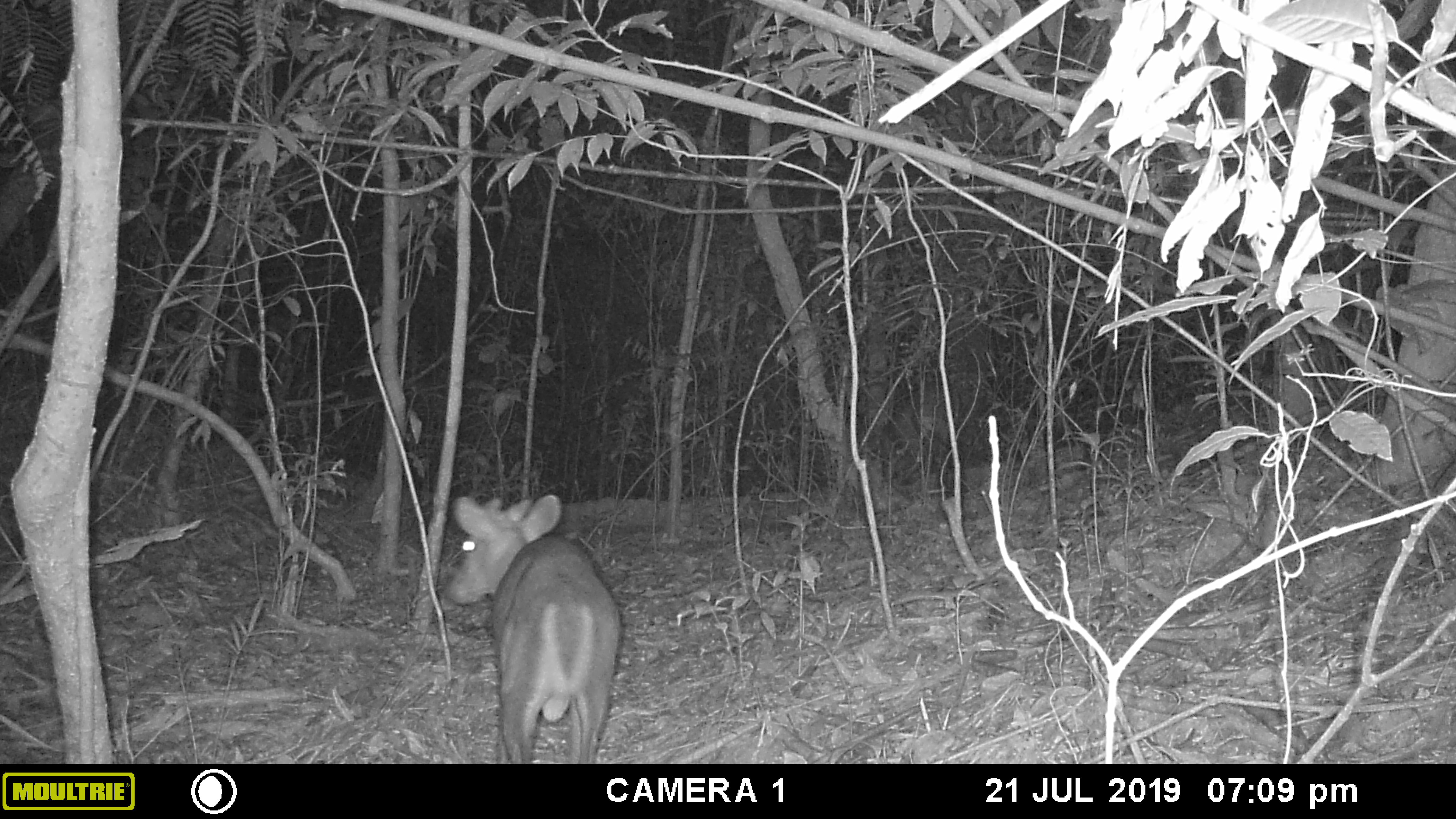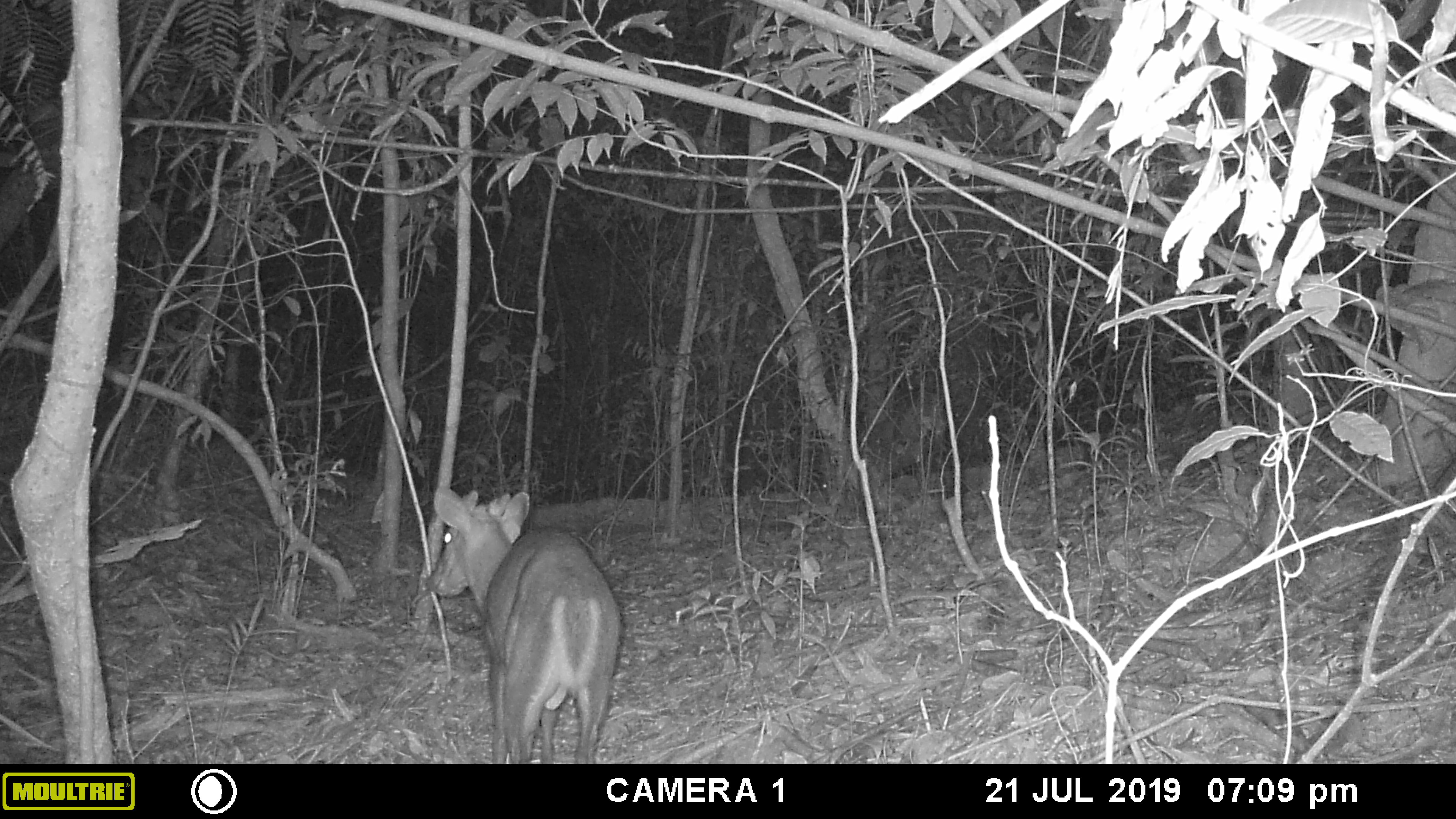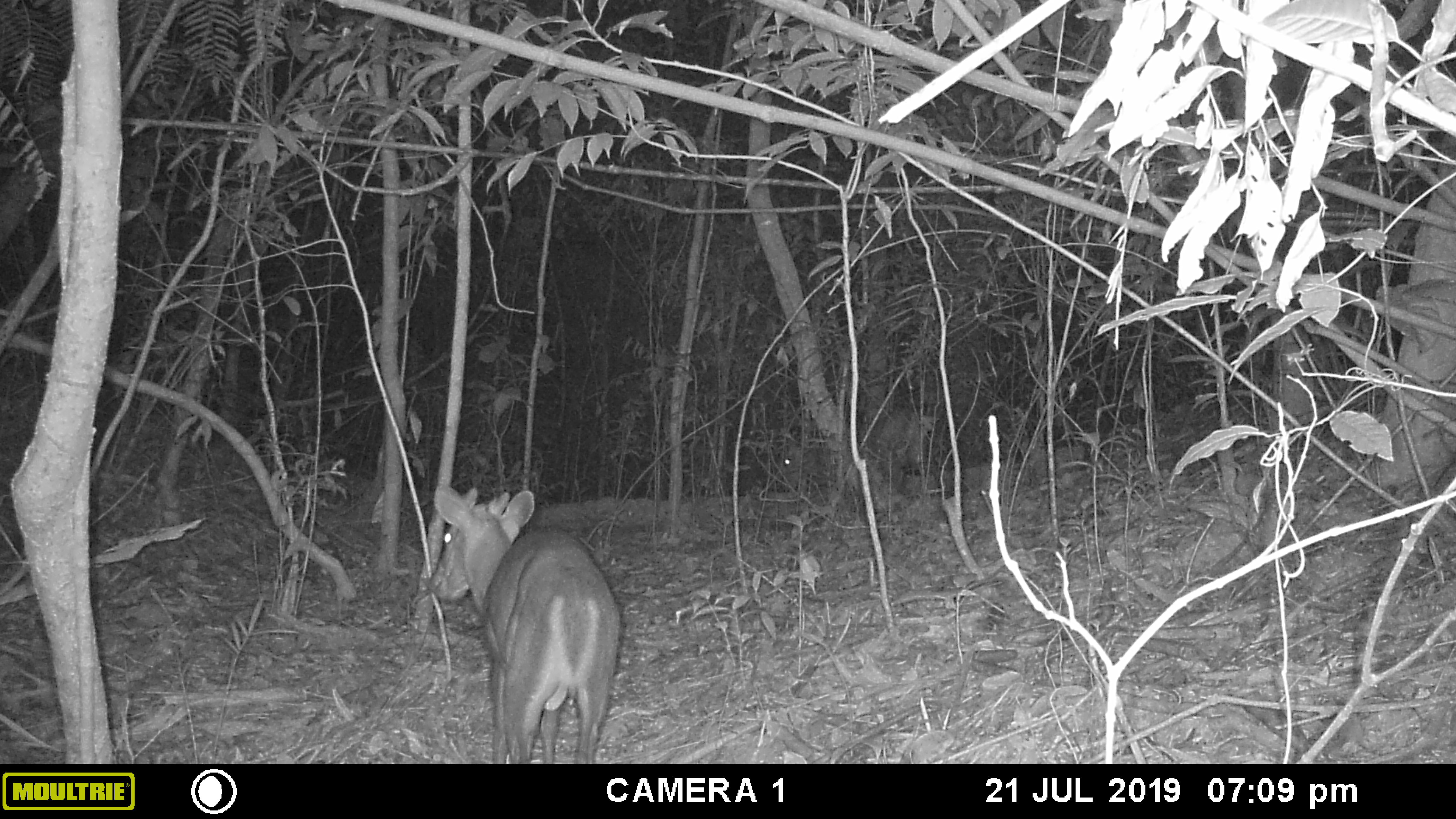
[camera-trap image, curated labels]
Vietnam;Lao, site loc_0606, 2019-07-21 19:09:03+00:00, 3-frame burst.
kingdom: Animalia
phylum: Chordata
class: Mammalia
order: Artiodactyla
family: Cervidae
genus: Muntiacus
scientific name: Muntiacus rooseveltorum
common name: roosevelt's muntjac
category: roosevelts muntjac group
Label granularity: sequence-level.